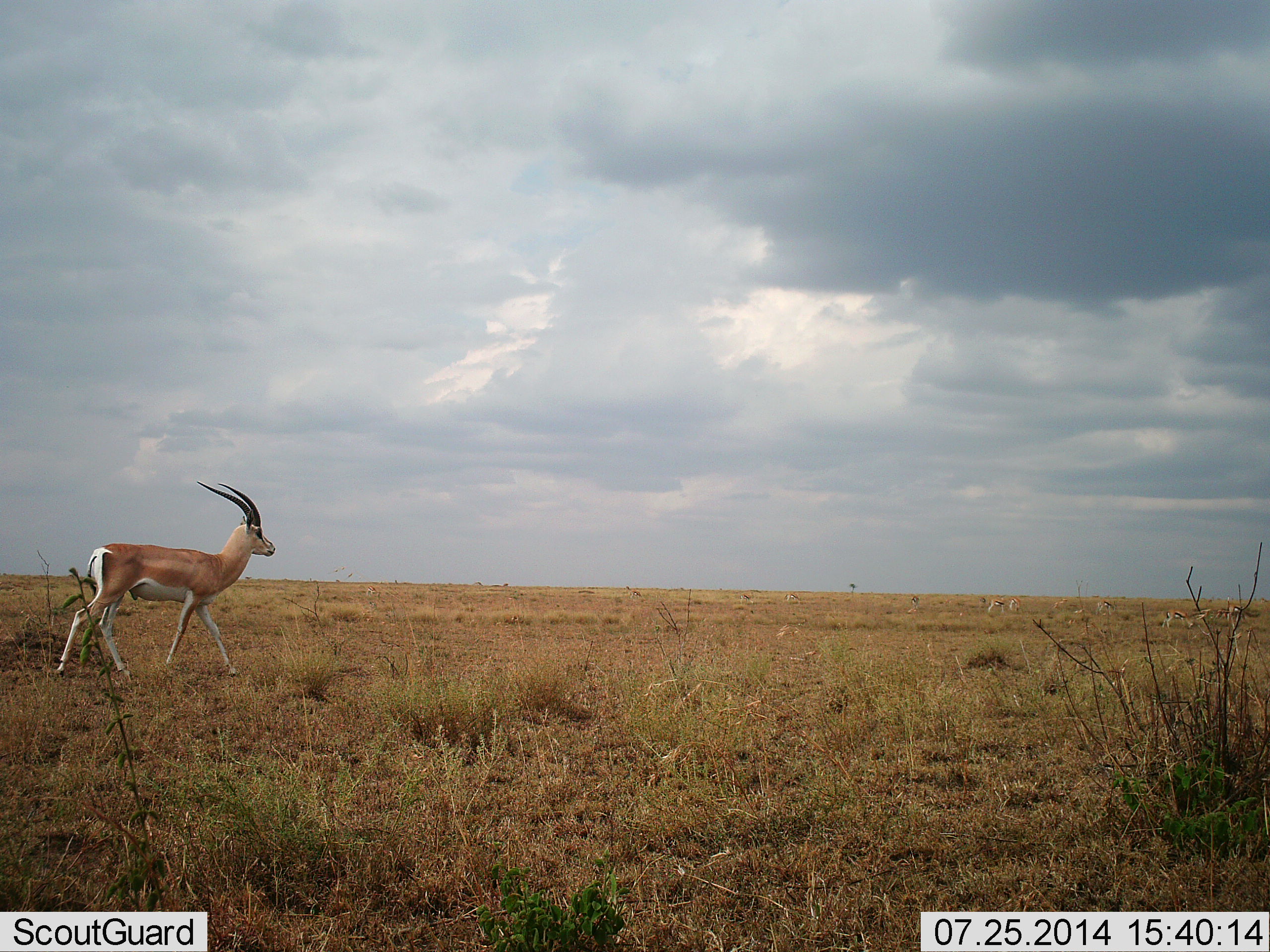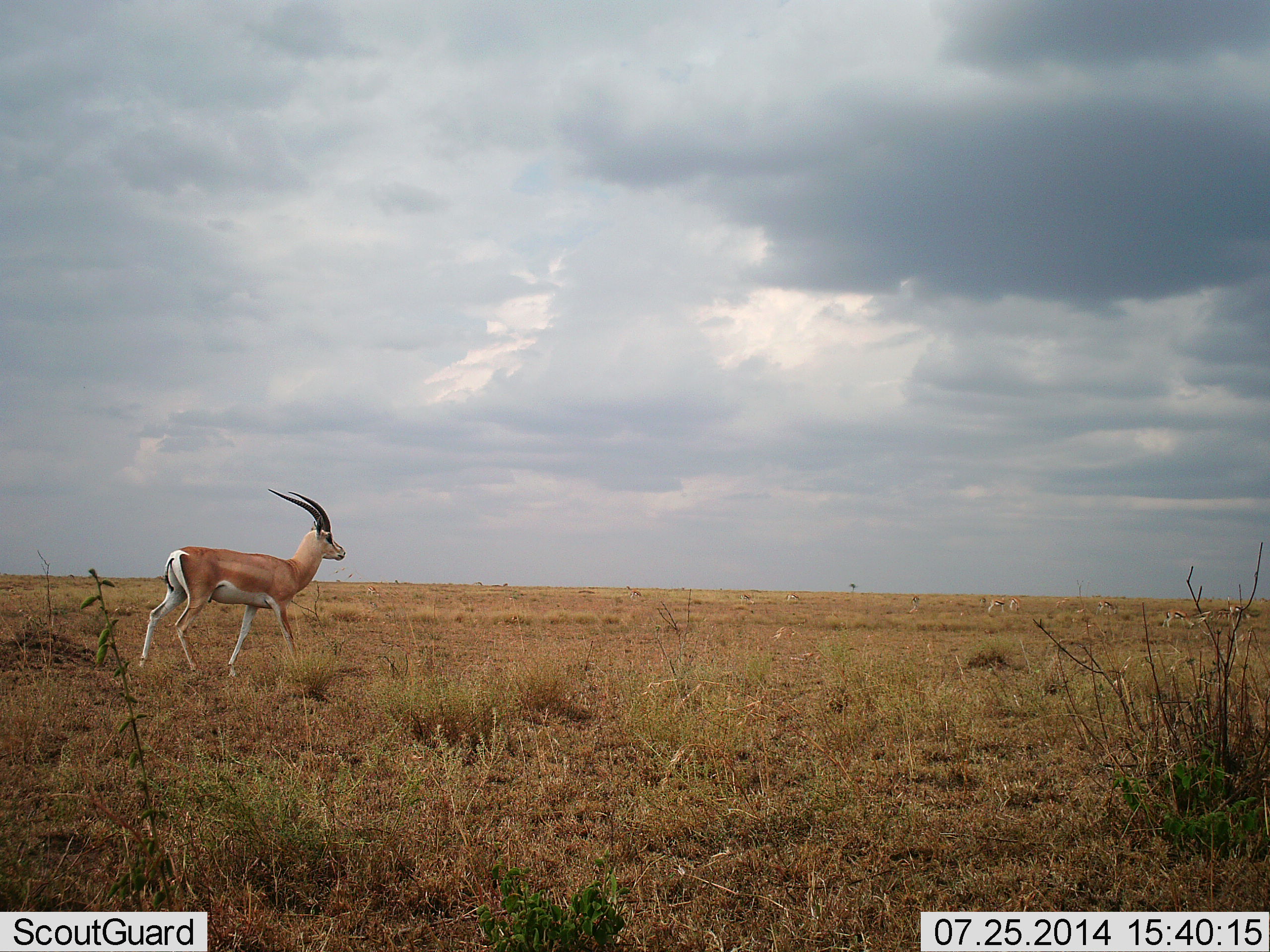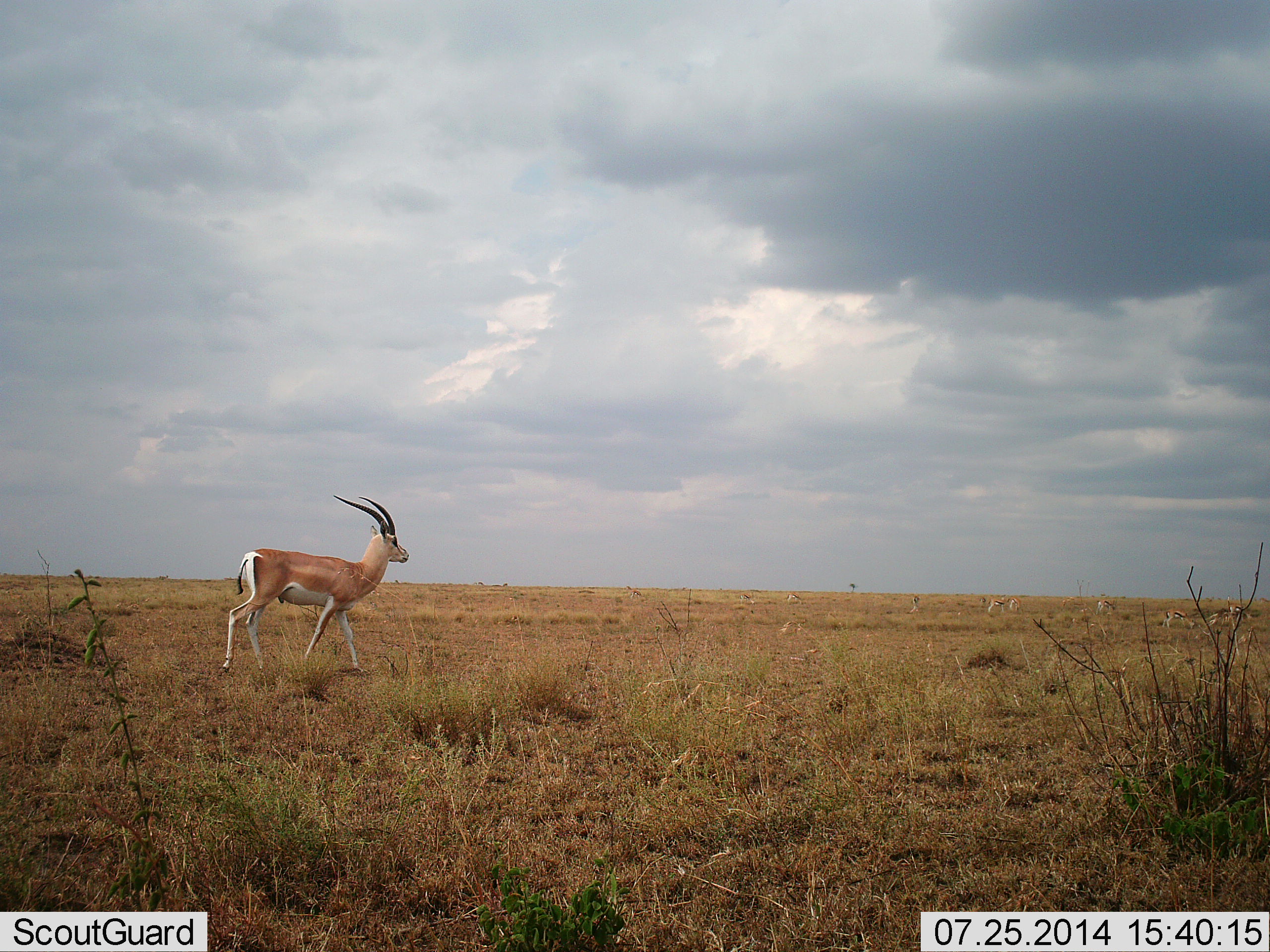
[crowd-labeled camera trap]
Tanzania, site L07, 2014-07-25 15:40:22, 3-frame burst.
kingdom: Animalia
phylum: Chordata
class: Mammalia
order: Artiodactyla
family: Bovidae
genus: Nanger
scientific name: Nanger granti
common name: grant's gazelle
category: gazellegrants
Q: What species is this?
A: Gazellegrants (grant's gazelle) (Nanger granti).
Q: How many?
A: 1.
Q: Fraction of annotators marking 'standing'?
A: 42%.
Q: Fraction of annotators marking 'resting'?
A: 0%.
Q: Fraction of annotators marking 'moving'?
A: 67%.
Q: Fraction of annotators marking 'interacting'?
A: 0%.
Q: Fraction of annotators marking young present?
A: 0%.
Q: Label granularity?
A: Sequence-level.